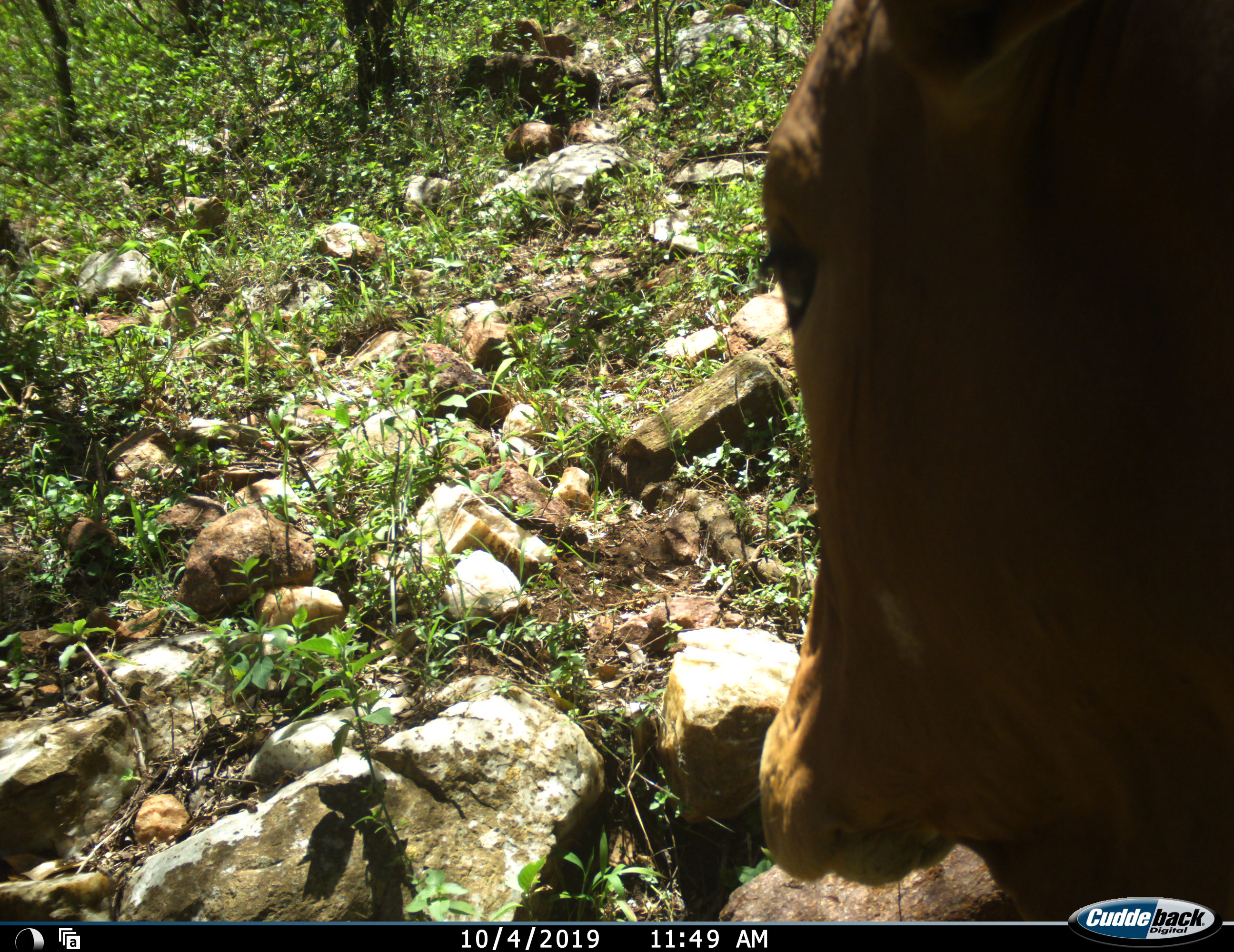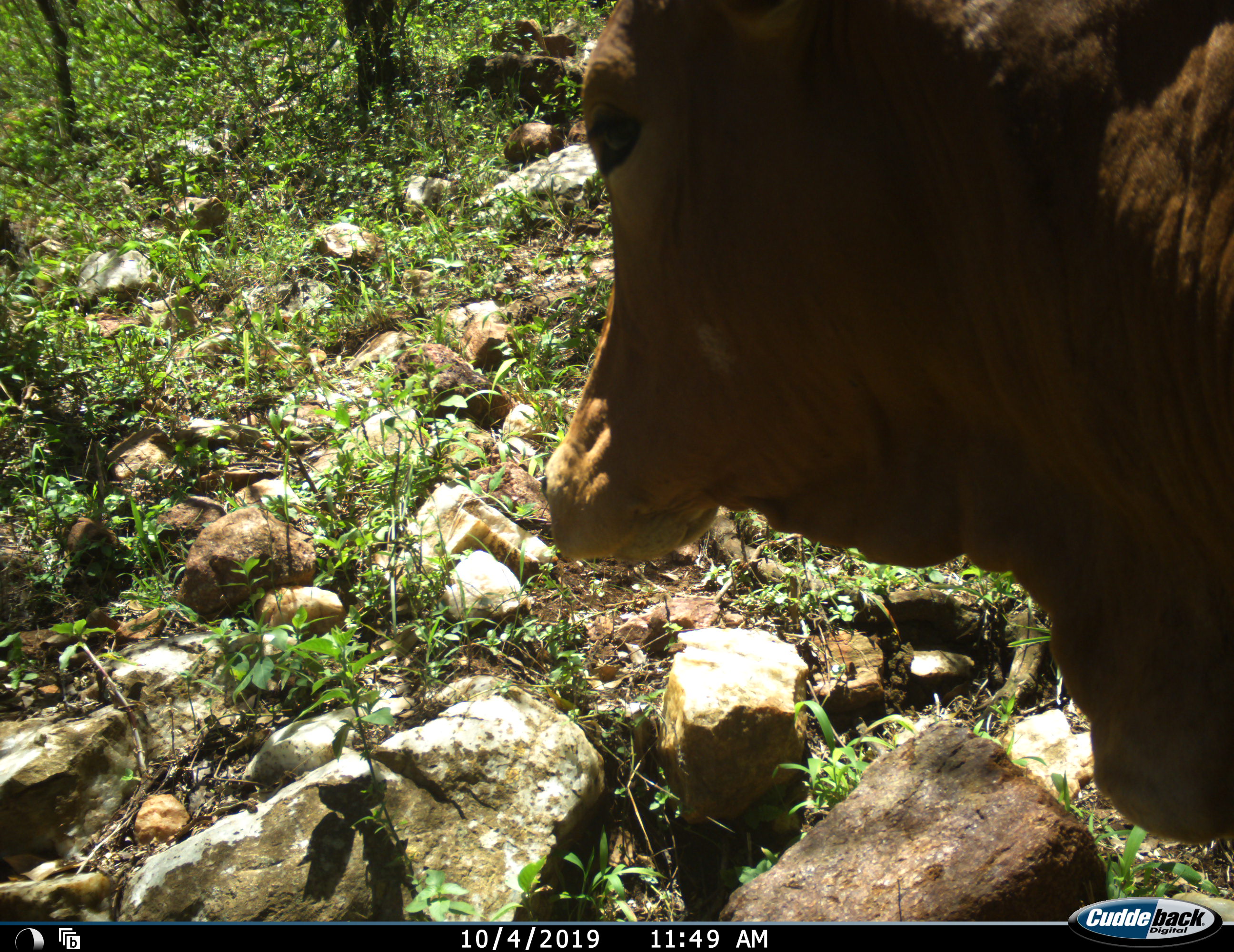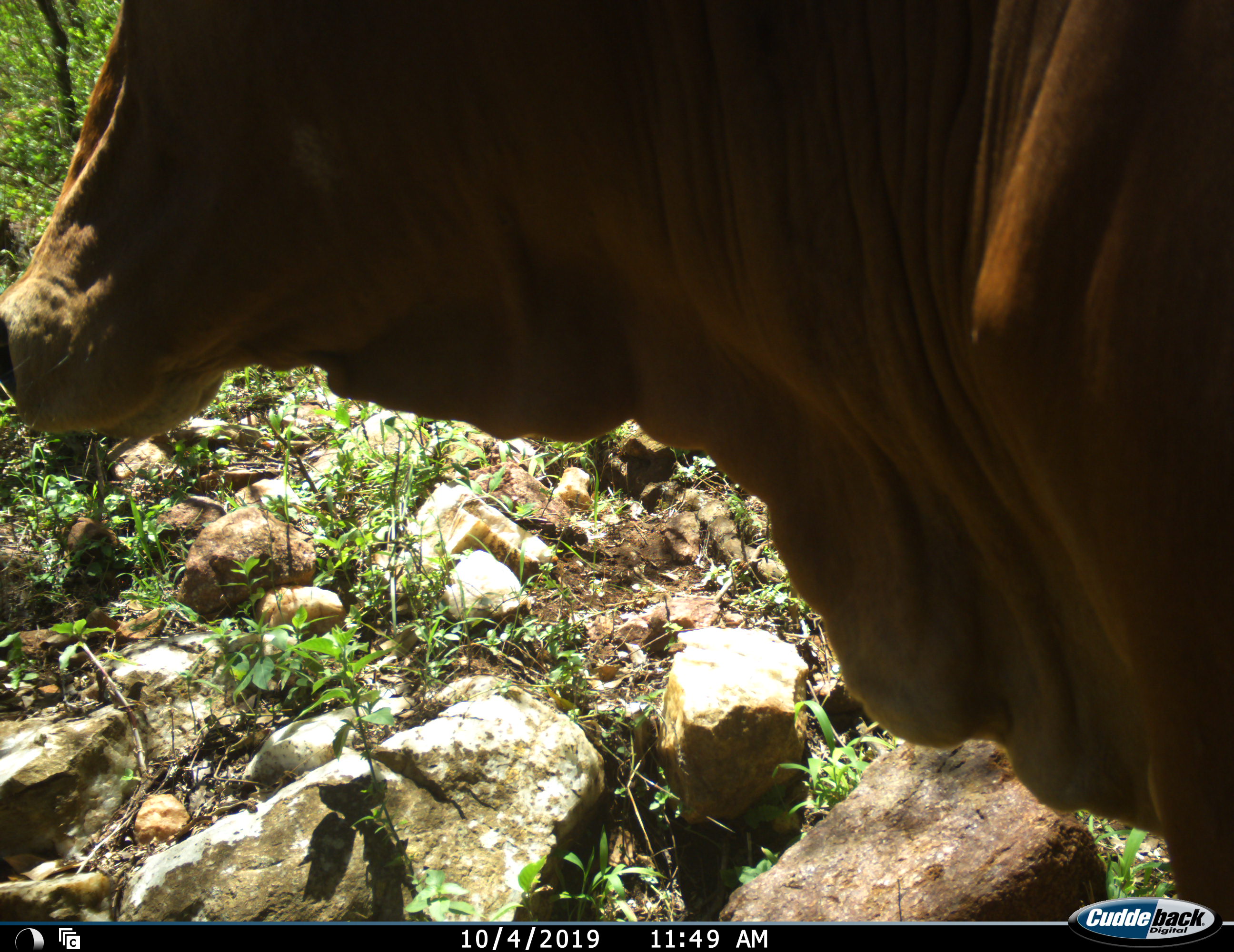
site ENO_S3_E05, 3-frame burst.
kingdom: Animalia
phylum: Chordata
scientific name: Vertebrata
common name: domestic animal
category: domesticanimal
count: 1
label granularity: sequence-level